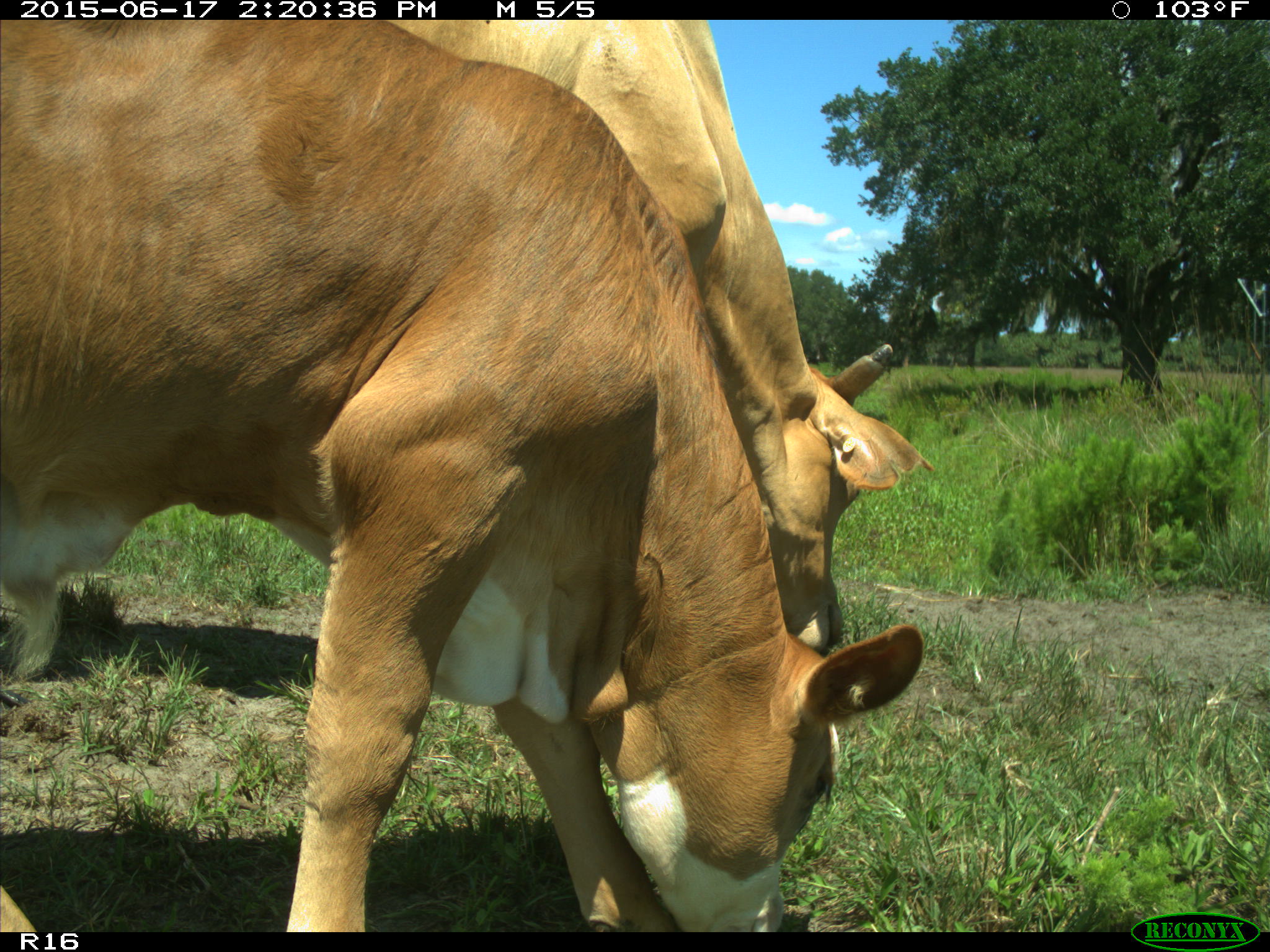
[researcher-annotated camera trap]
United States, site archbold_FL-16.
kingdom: Animalia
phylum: Chordata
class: Mammalia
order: Artiodactyla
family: Bovidae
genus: Bos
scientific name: Bos taurus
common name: domestic cow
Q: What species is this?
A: Bos taurus (domestic cow).